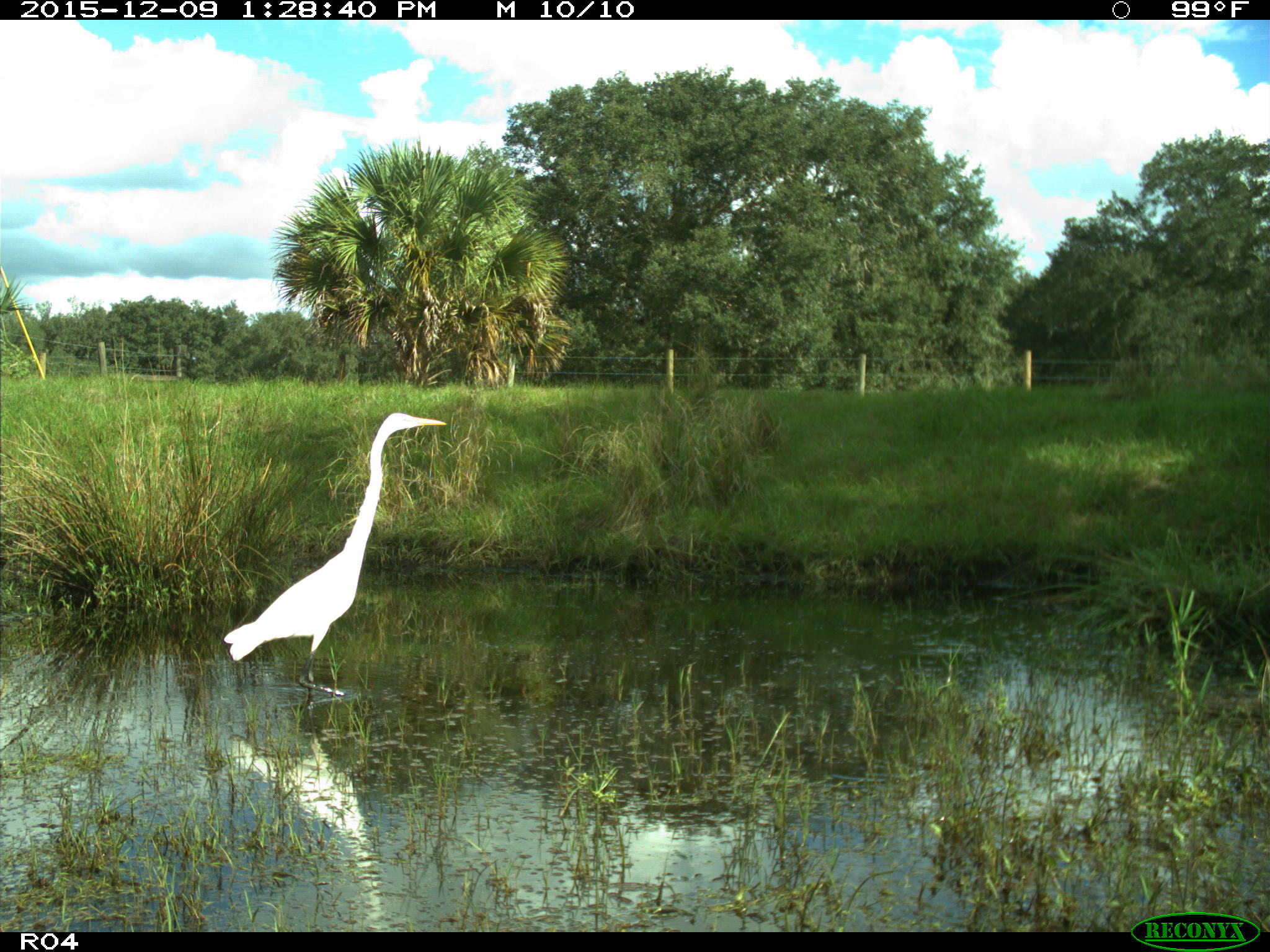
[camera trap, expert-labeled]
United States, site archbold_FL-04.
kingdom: Animalia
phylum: Chordata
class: Aves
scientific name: Aves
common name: birds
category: unidentified bird